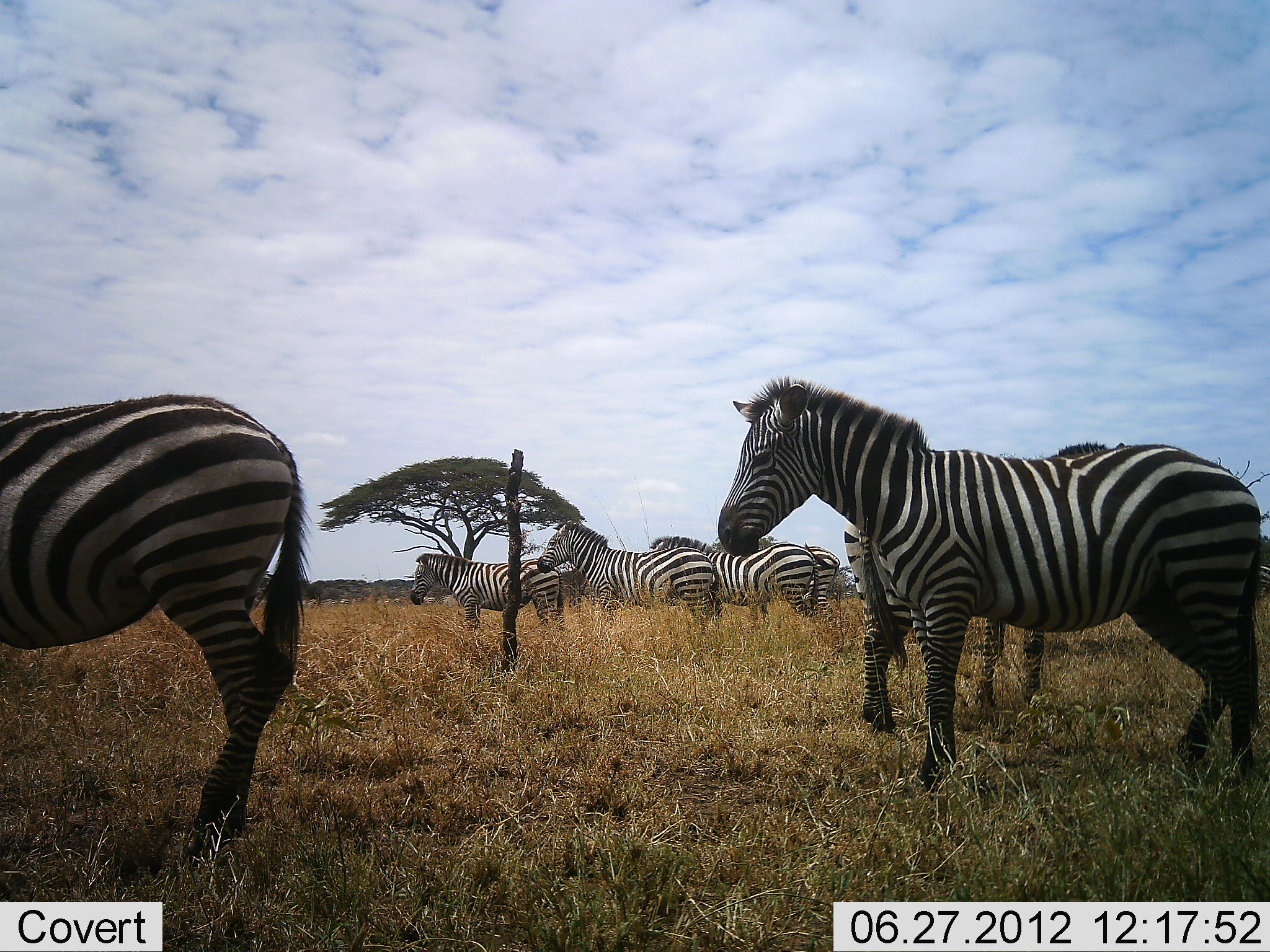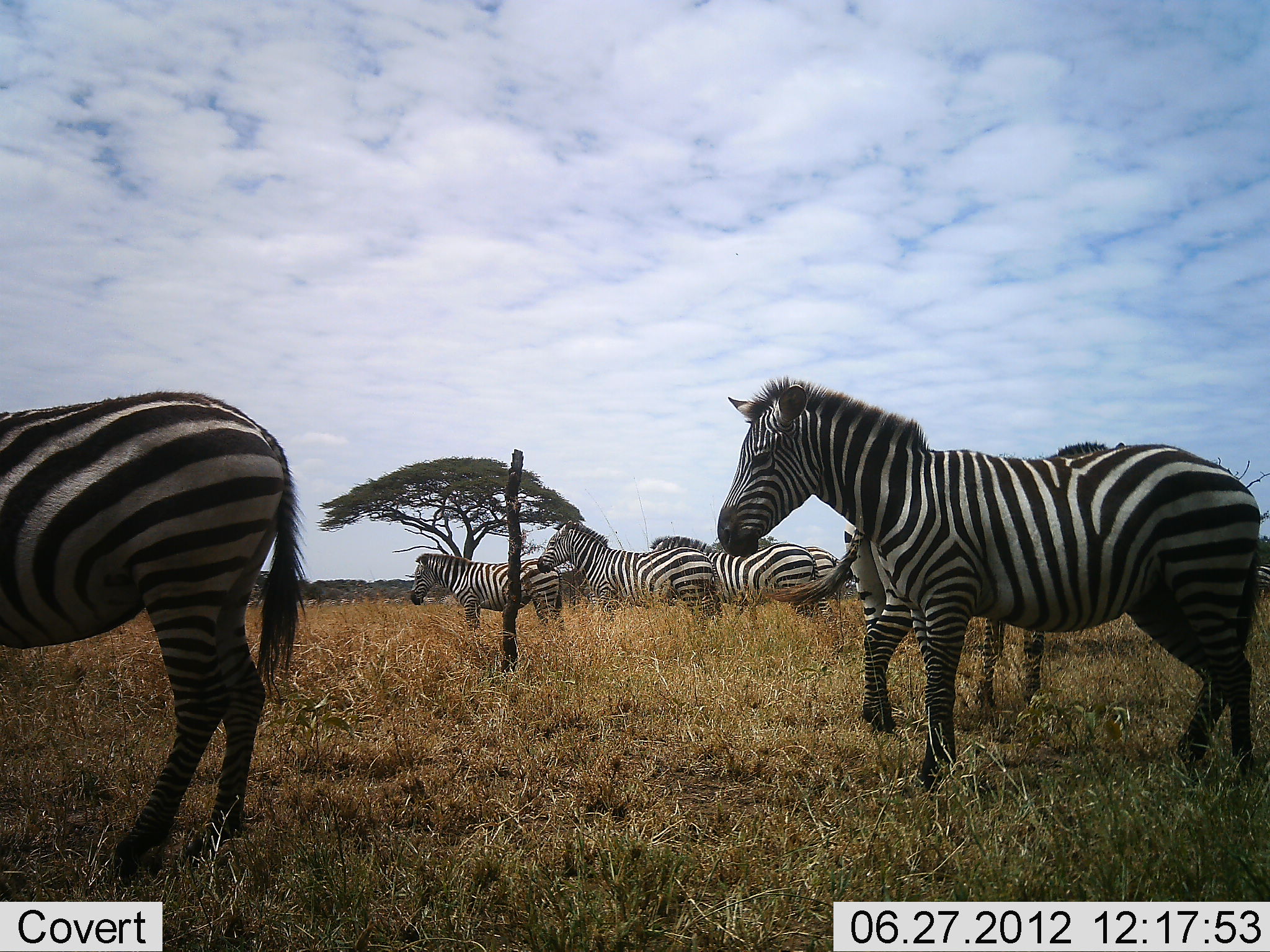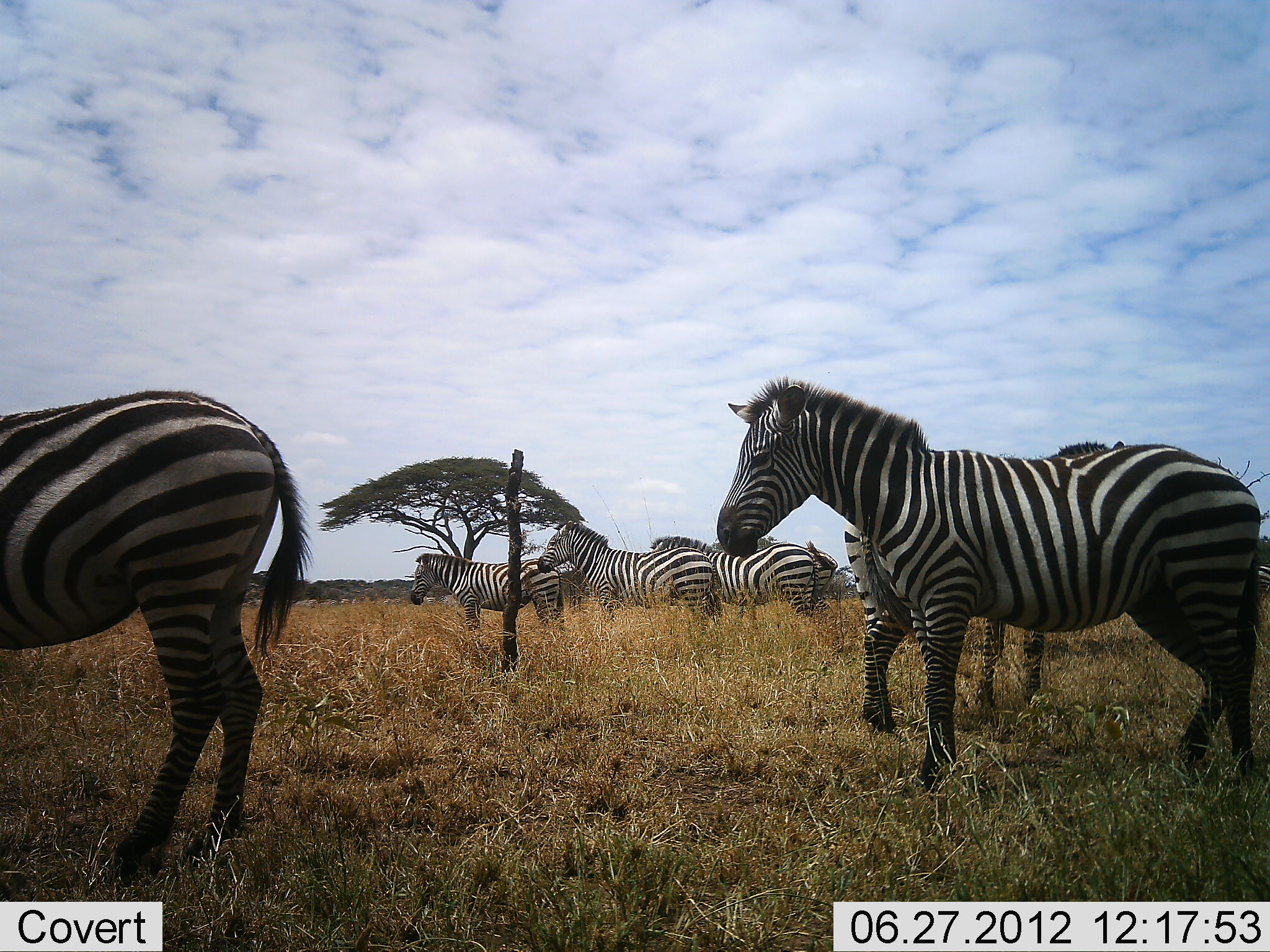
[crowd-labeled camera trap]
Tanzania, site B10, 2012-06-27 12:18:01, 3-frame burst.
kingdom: Animalia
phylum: Chordata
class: Mammalia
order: Perissodactyla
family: Equidae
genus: Equus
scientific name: Equus quagga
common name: plains zebra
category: zebra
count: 7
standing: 100%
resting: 0%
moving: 10%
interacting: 0%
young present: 0%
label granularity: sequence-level